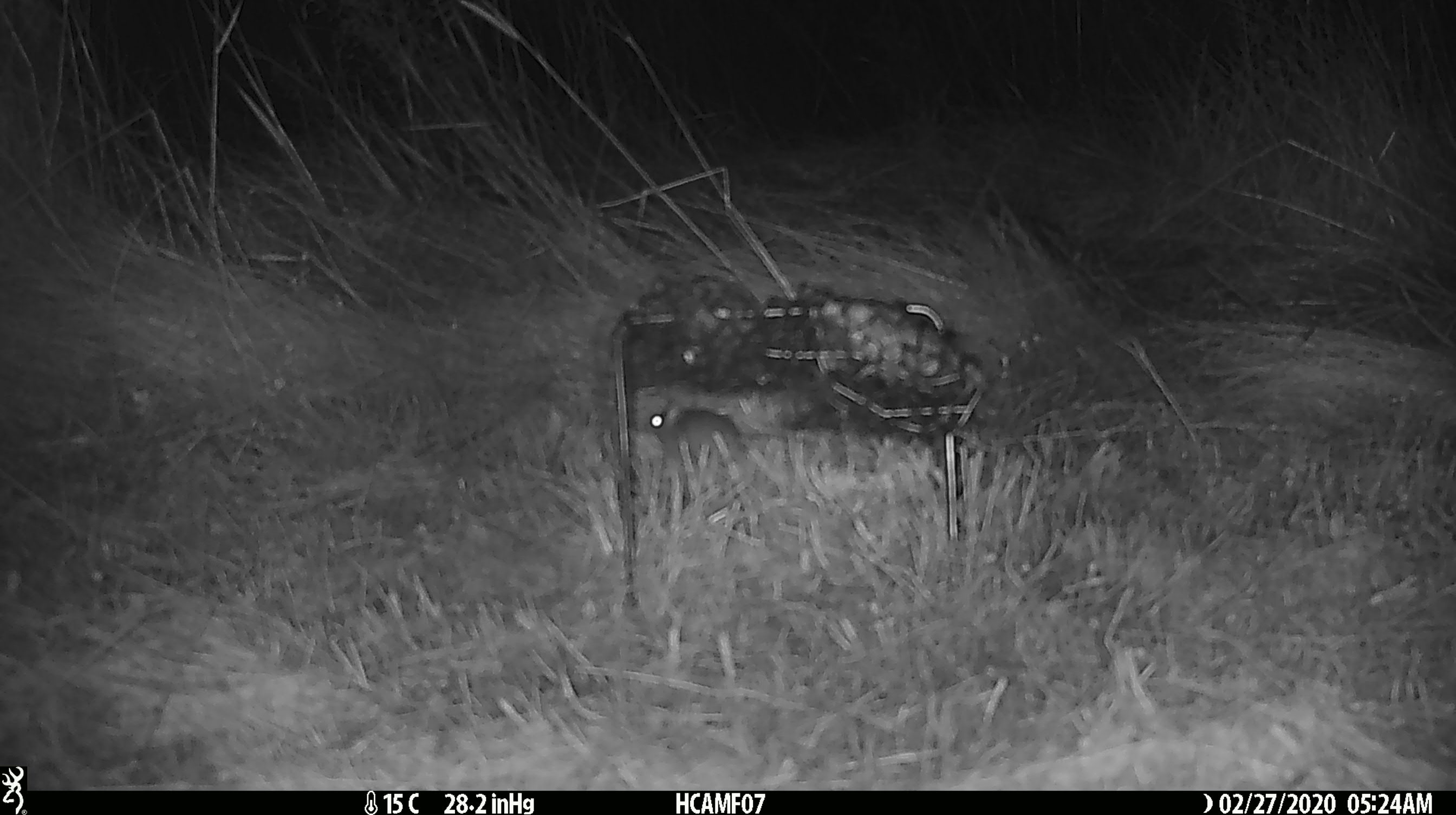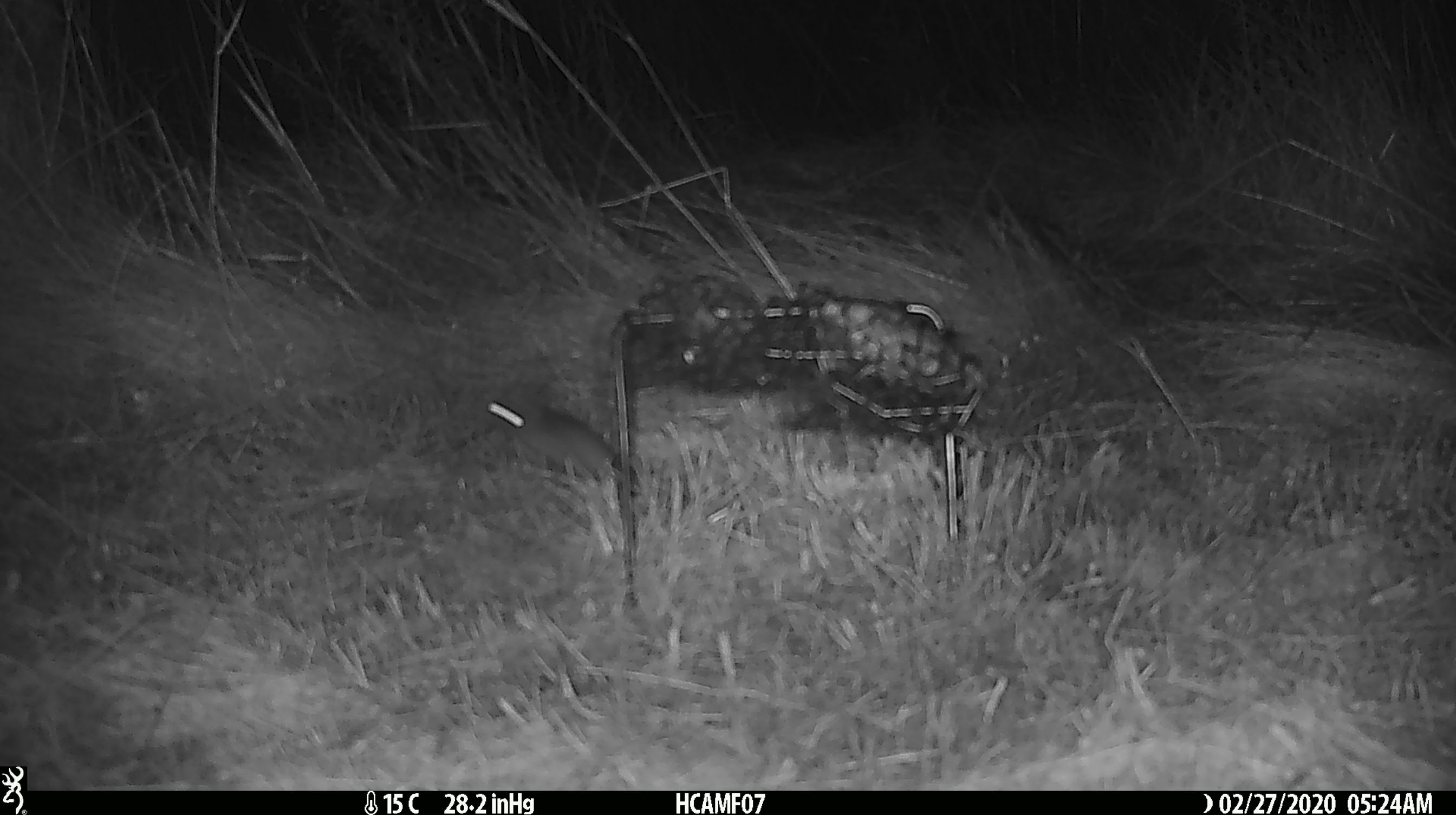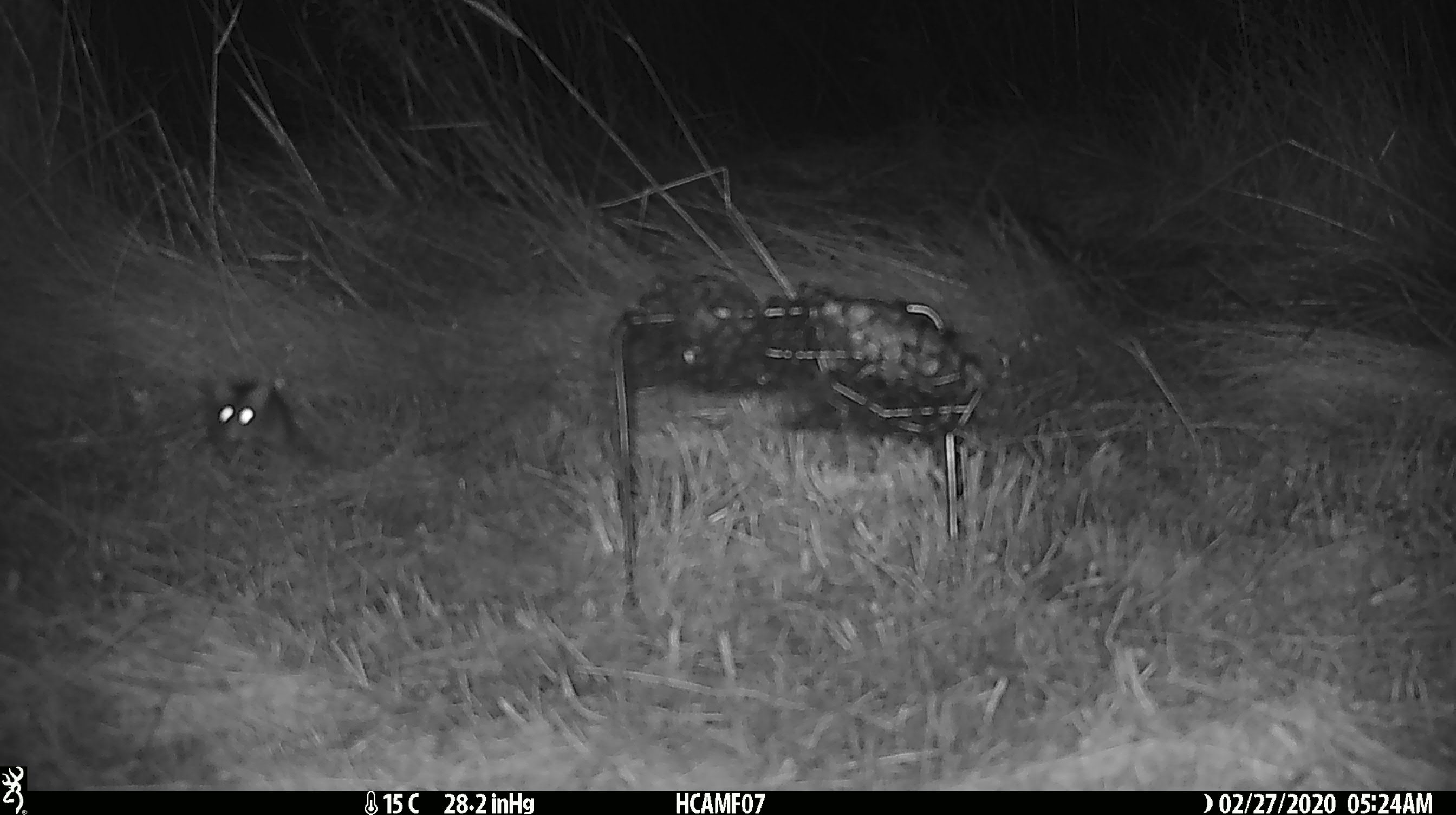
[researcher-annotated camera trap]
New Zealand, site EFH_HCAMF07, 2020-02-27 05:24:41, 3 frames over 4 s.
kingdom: Animalia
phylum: Chordata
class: Mammalia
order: Rodentia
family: Muridae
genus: Mus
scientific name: Mus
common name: mouse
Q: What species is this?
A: Mouse (Mus).